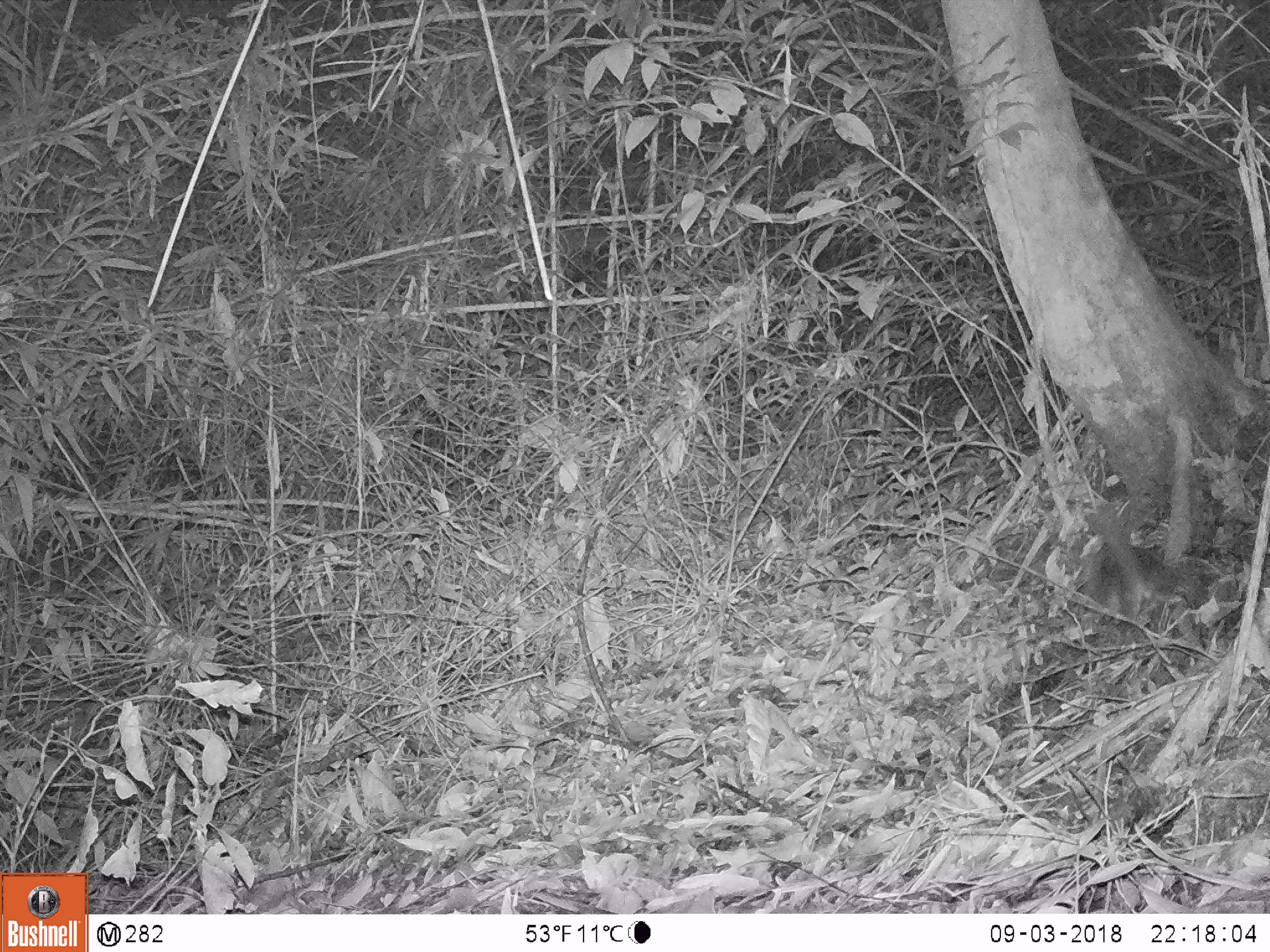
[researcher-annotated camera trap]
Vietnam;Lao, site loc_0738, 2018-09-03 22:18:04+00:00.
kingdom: Animalia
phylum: Chordata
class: Mammalia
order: Carnivora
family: Mustelidae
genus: Melogale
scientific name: Melogale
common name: ferret badger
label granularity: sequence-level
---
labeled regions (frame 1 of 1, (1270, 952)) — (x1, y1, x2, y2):
ferret badger: (1086, 503, 1171, 620)